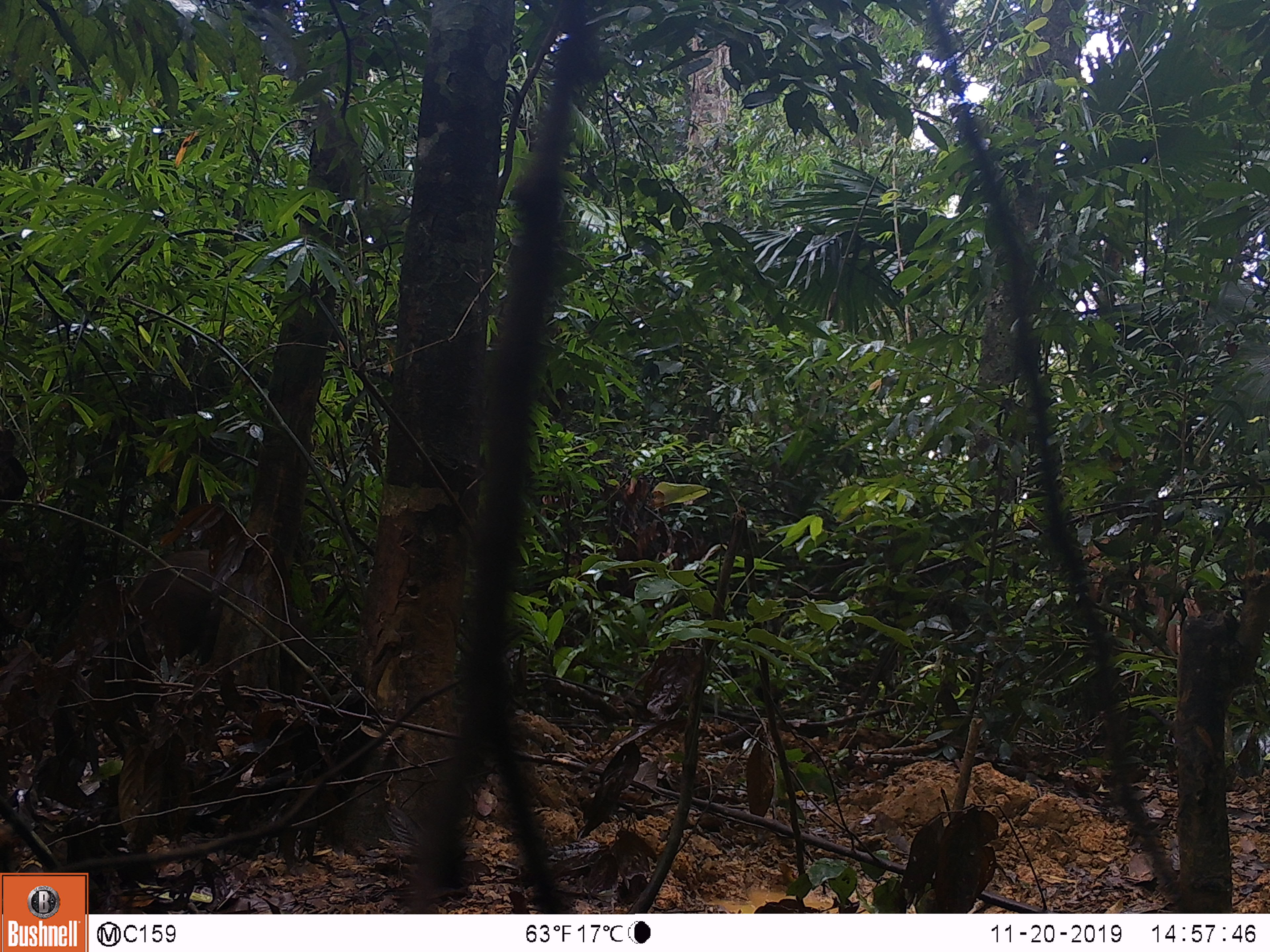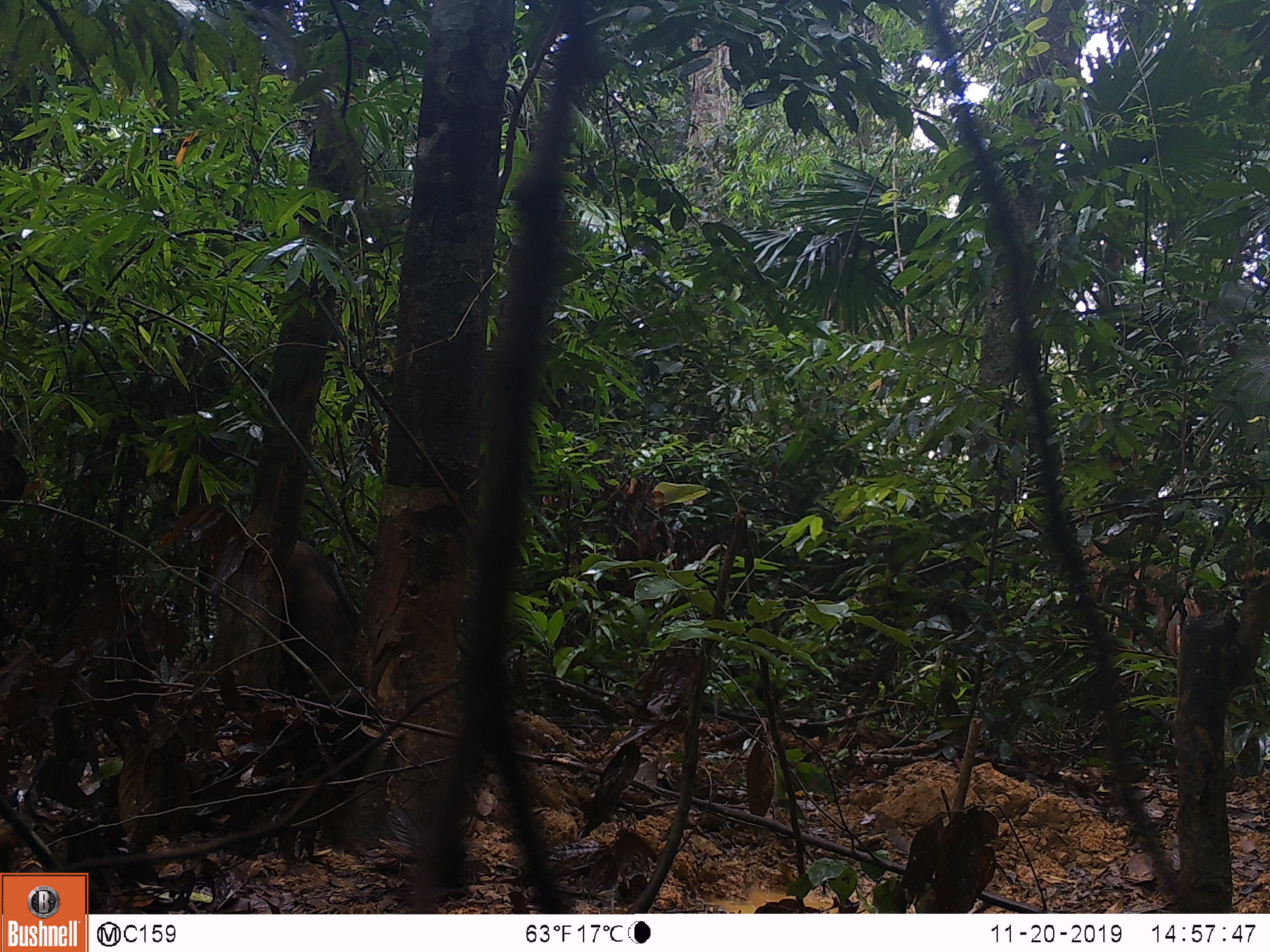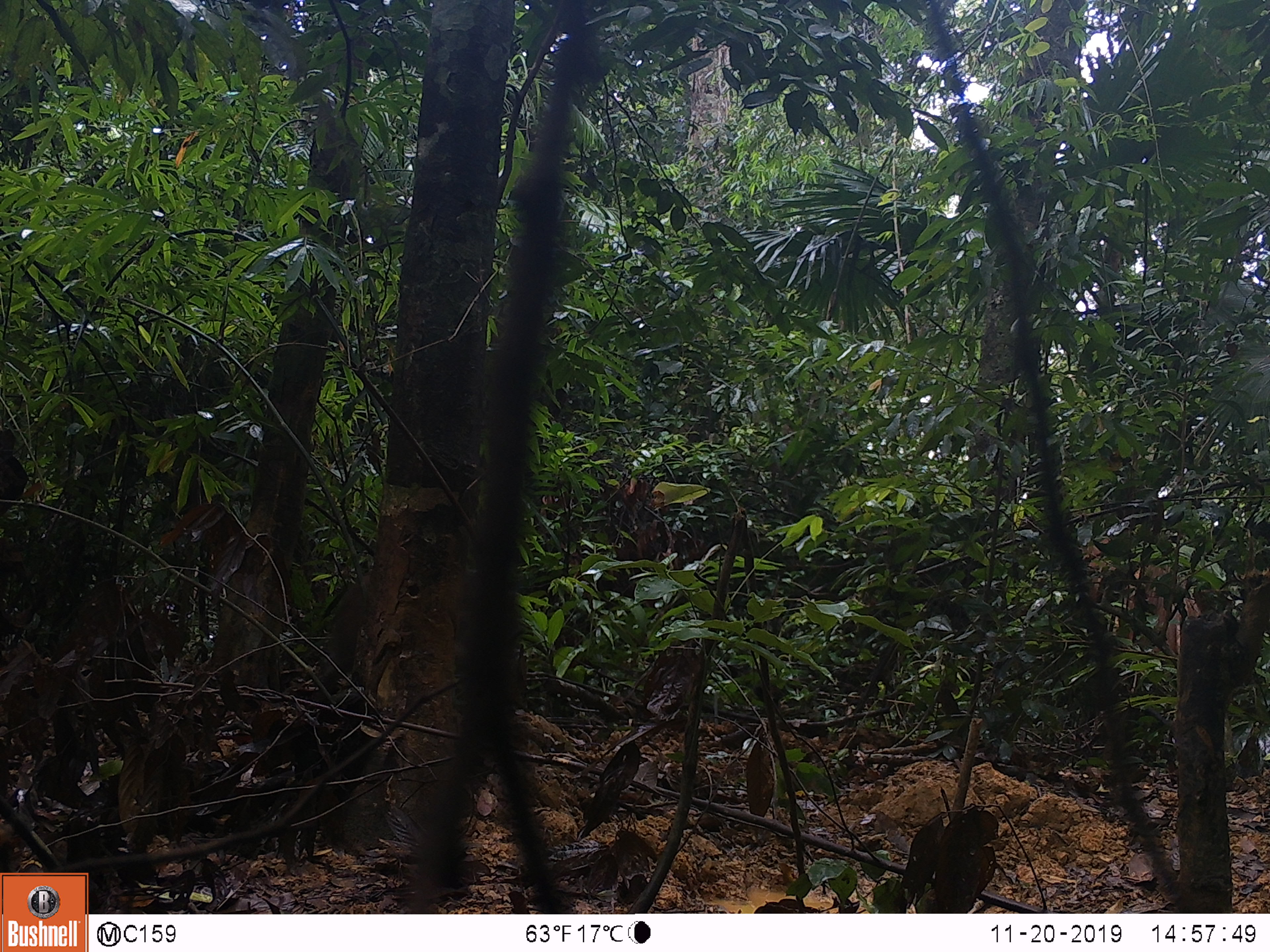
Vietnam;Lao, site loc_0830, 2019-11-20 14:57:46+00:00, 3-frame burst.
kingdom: Animalia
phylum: Chordata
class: Mammalia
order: Artiodactyla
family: Suidae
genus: Sus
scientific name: Sus scrofa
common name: eurasian wild pig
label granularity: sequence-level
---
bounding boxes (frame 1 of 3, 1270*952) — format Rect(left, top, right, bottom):
eurasian wild pig: Rect(126, 498, 318, 693)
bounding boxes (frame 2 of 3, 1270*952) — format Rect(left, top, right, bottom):
eurasian wild pig: Rect(281, 541, 363, 694)